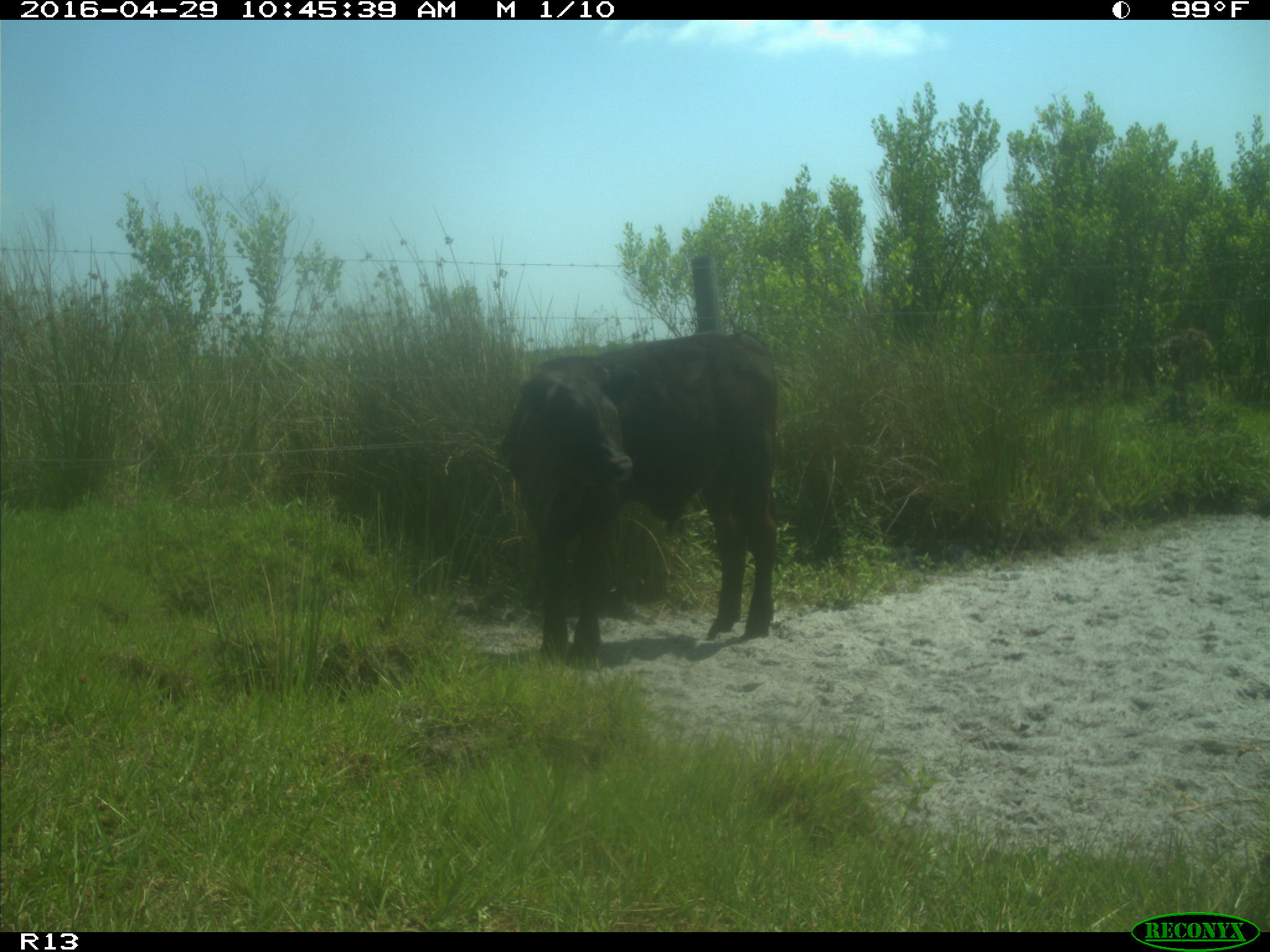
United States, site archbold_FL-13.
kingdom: Animalia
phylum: Chordata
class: Mammalia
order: Artiodactyla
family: Bovidae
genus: Bos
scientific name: Bos taurus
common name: domestic cow